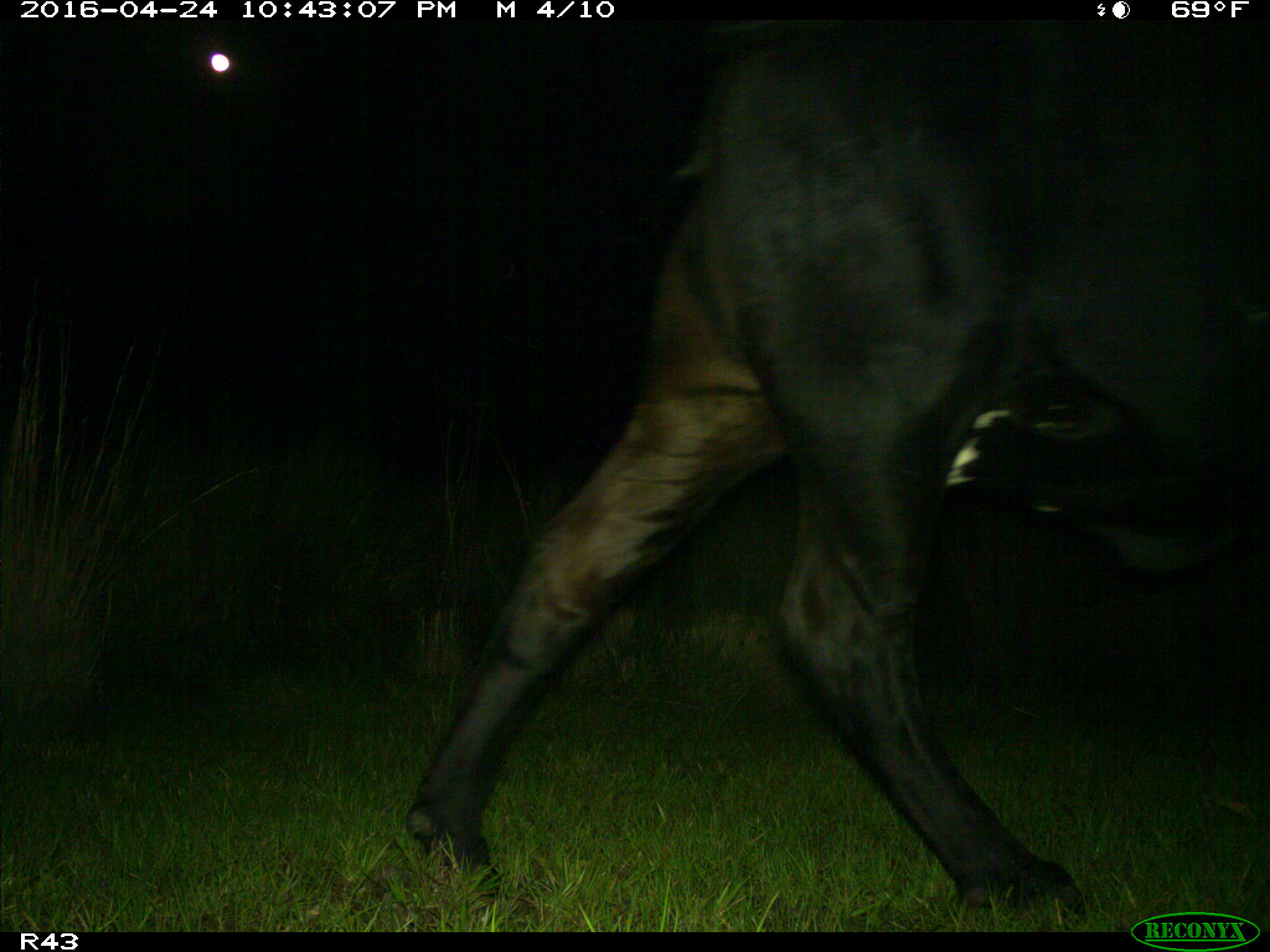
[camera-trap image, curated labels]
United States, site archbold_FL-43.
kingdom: Animalia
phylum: Chordata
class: Mammalia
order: Artiodactyla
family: Bovidae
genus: Bos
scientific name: Bos taurus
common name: domestic cow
Bos taurus (domestic cow).